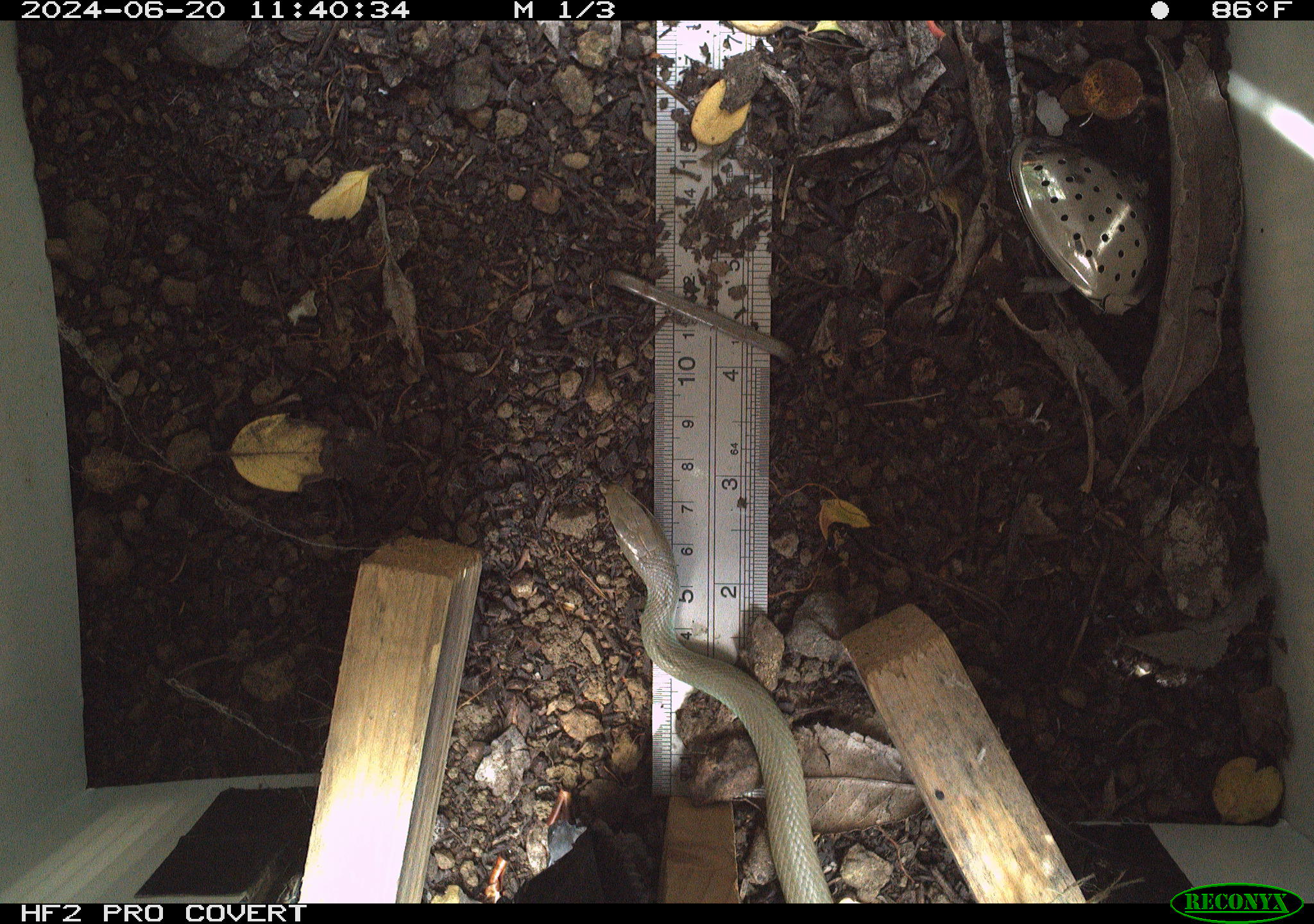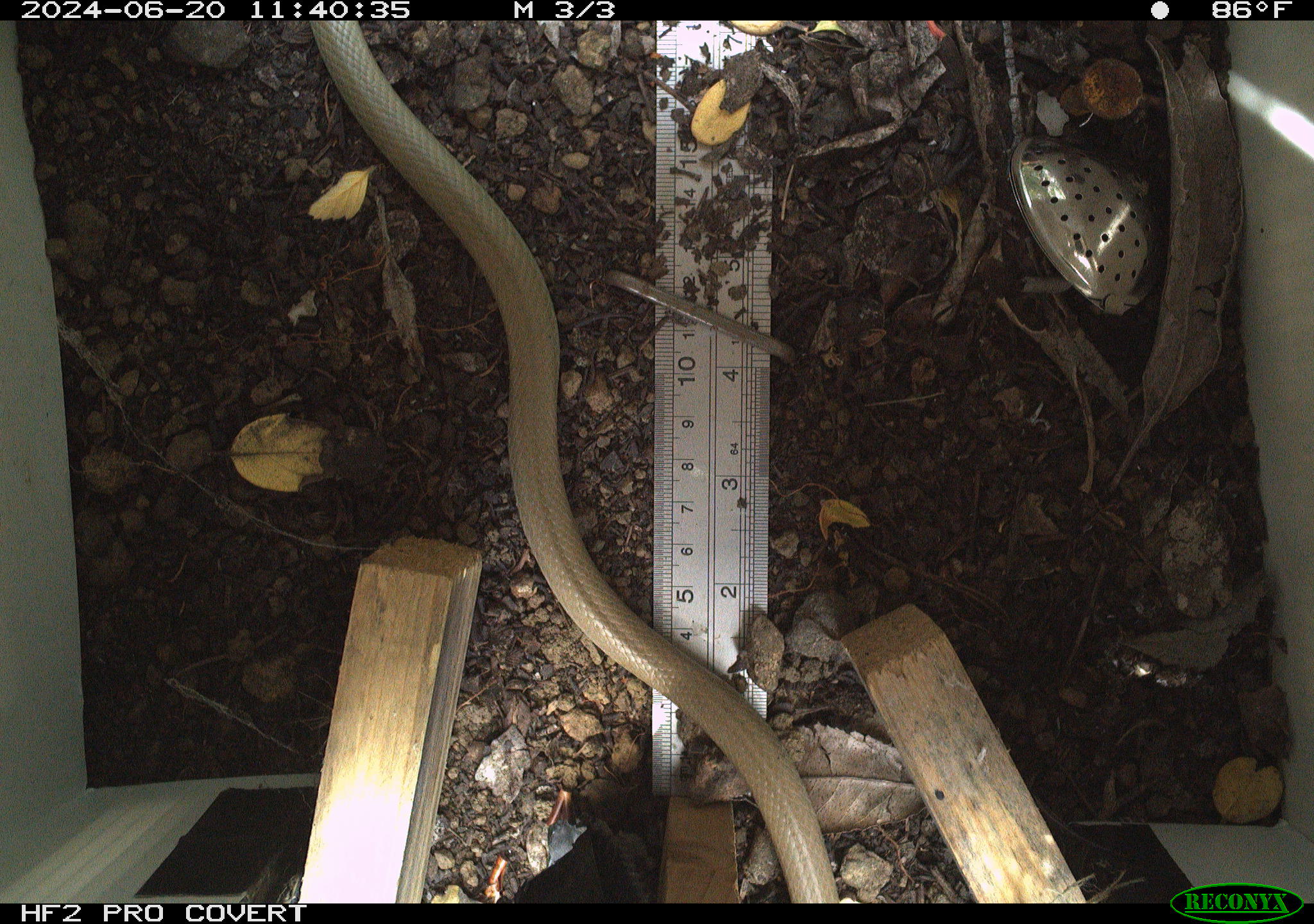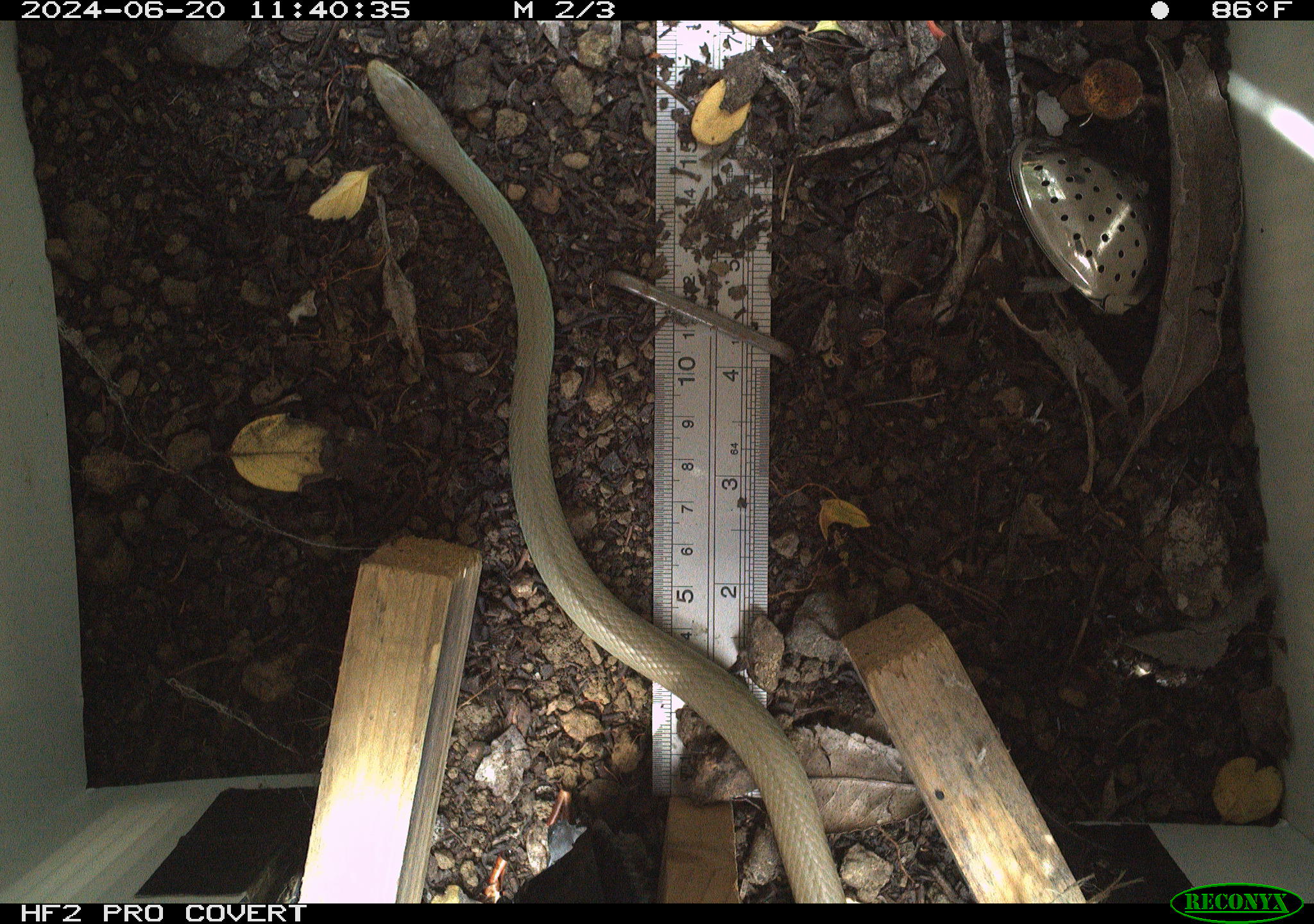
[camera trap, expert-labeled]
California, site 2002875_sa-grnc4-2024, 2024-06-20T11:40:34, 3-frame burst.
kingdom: Animalia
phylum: Chordata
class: Reptilia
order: Squamata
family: Colubridae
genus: Coluber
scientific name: Coluber constrictor mormon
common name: western yellow-bellied racer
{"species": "western yellow-bellied racer (Coluber constrictor mormon)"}